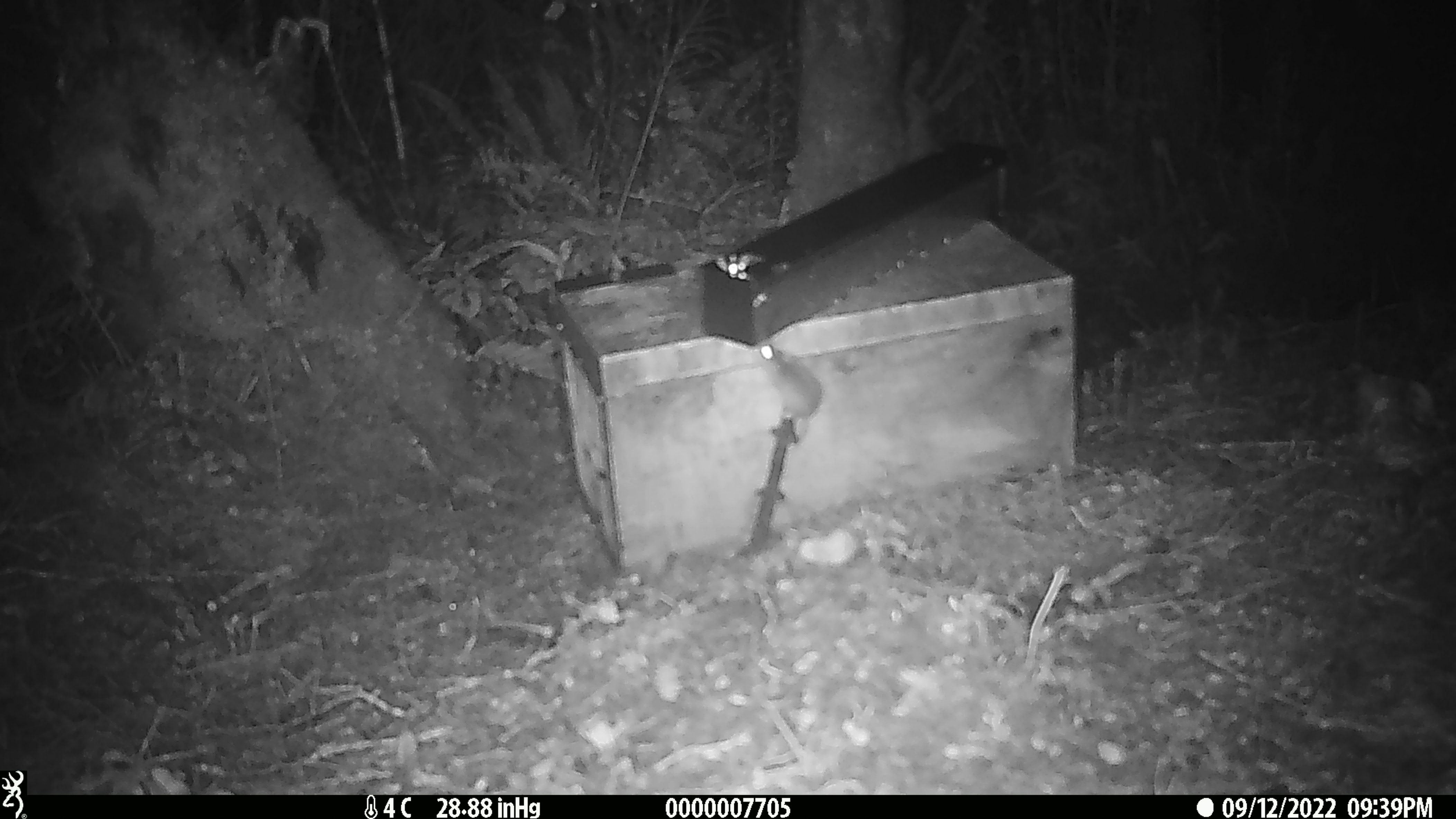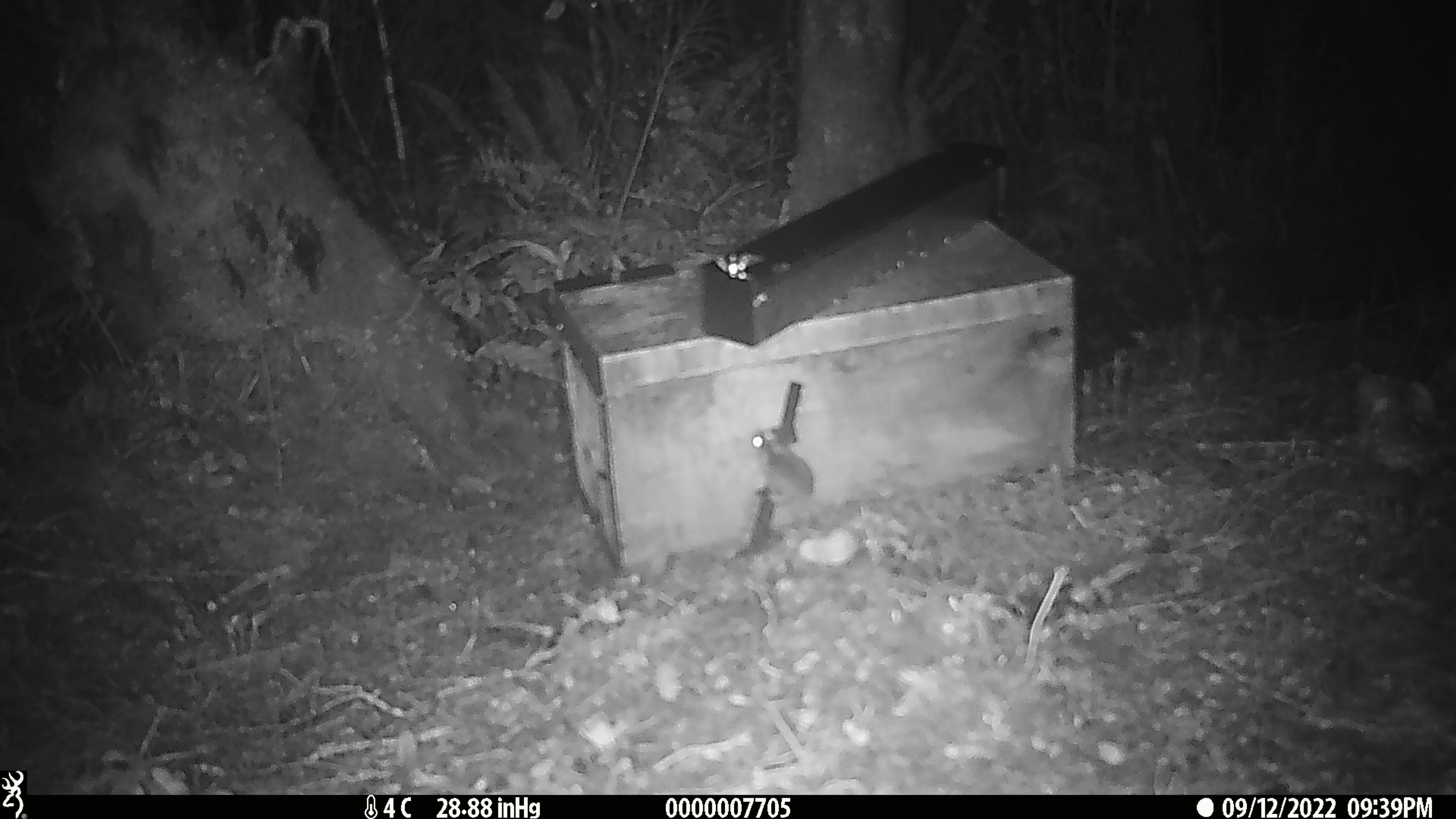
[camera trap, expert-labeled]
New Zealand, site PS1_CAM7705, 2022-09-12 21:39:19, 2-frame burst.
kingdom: Animalia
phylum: Chordata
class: Mammalia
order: Rodentia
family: Muridae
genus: Mus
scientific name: Mus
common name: mouse